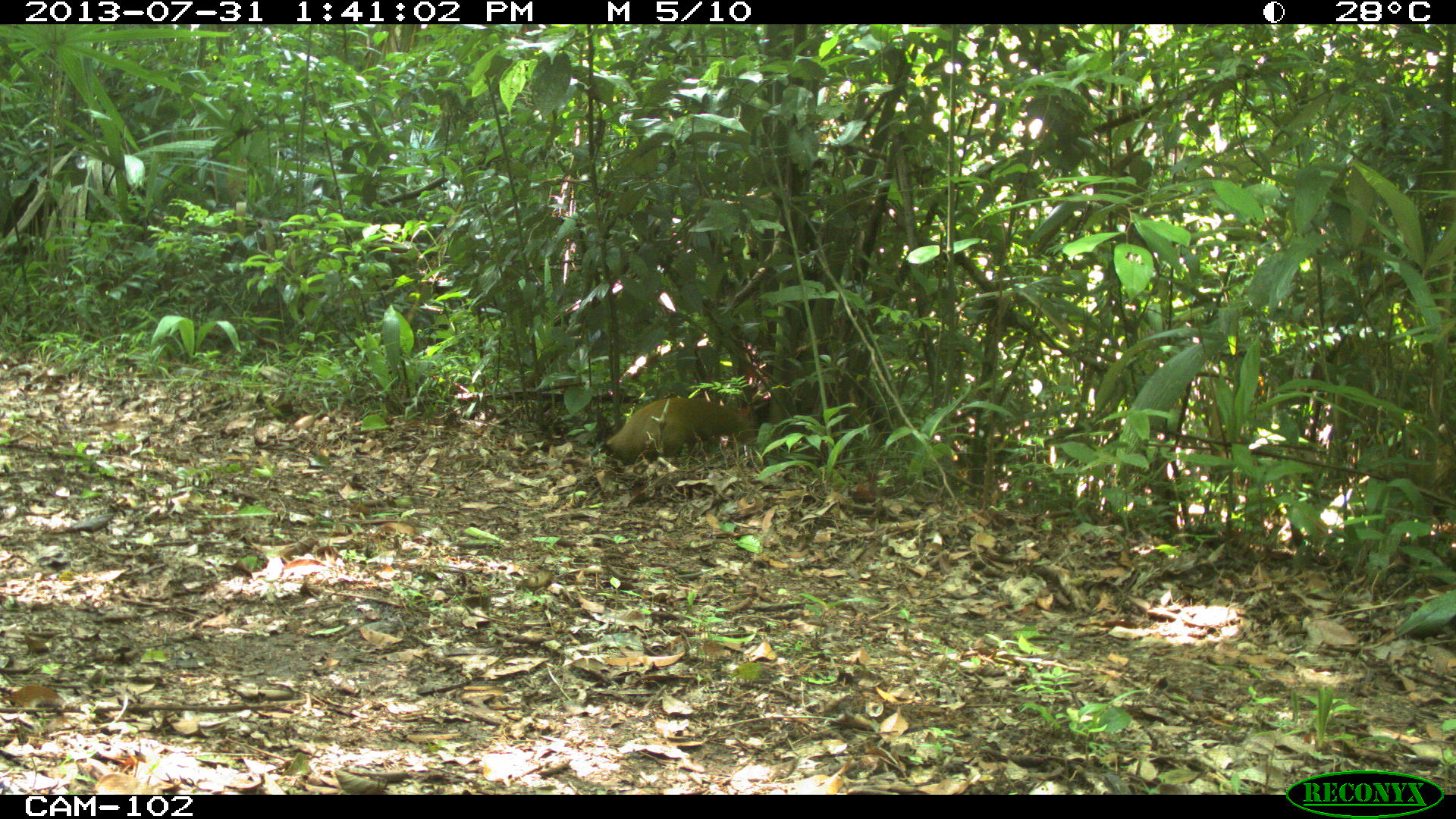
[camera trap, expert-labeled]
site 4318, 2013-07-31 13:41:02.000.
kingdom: Animalia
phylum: Chordata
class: Mammalia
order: Rodentia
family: Dasyproctidae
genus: Dasyprocta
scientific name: Dasyprocta punctata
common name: central american agouti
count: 1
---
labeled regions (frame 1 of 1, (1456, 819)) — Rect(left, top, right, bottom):
dasyprocta punctata: Rect(605, 396, 757, 464)